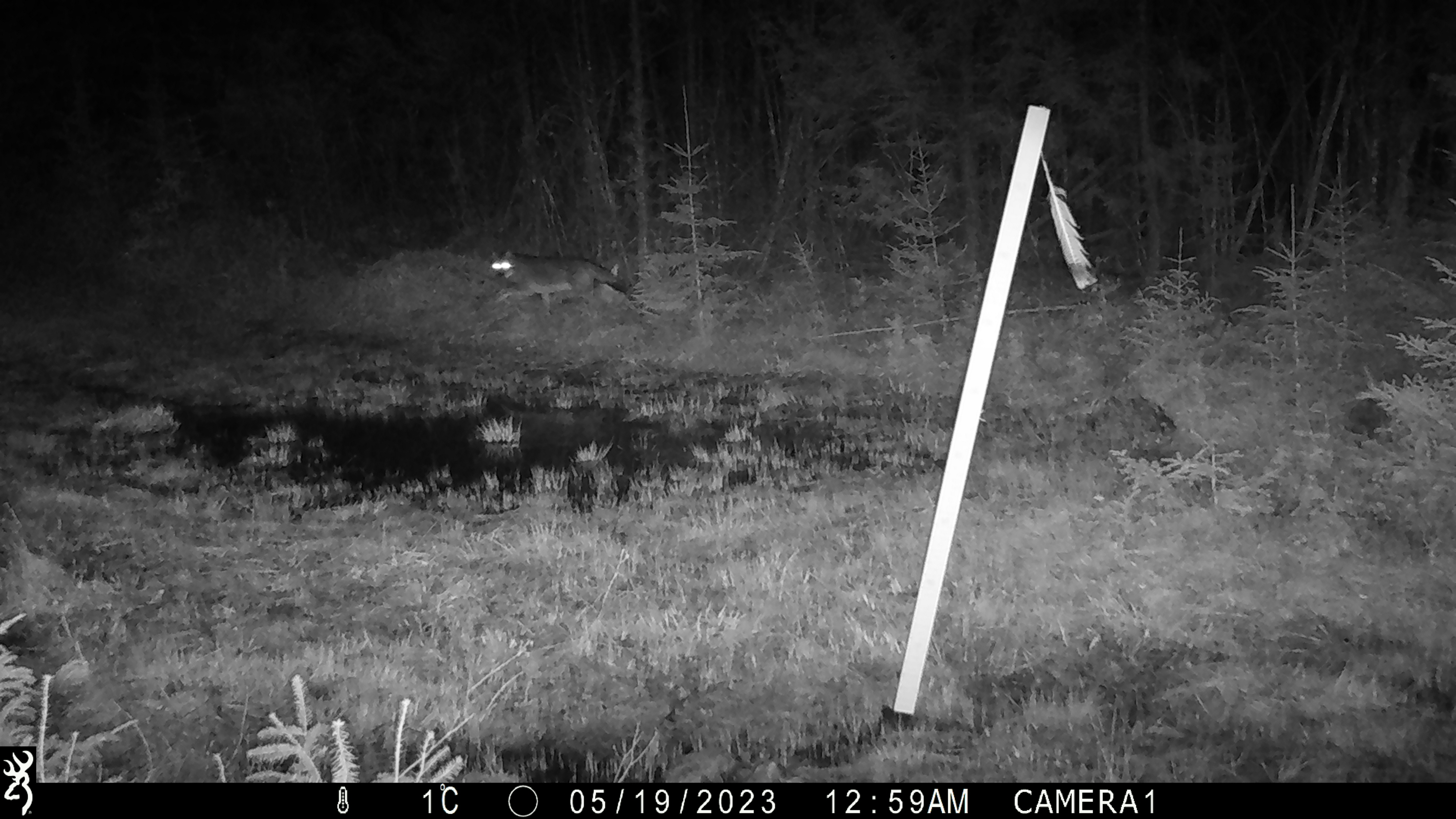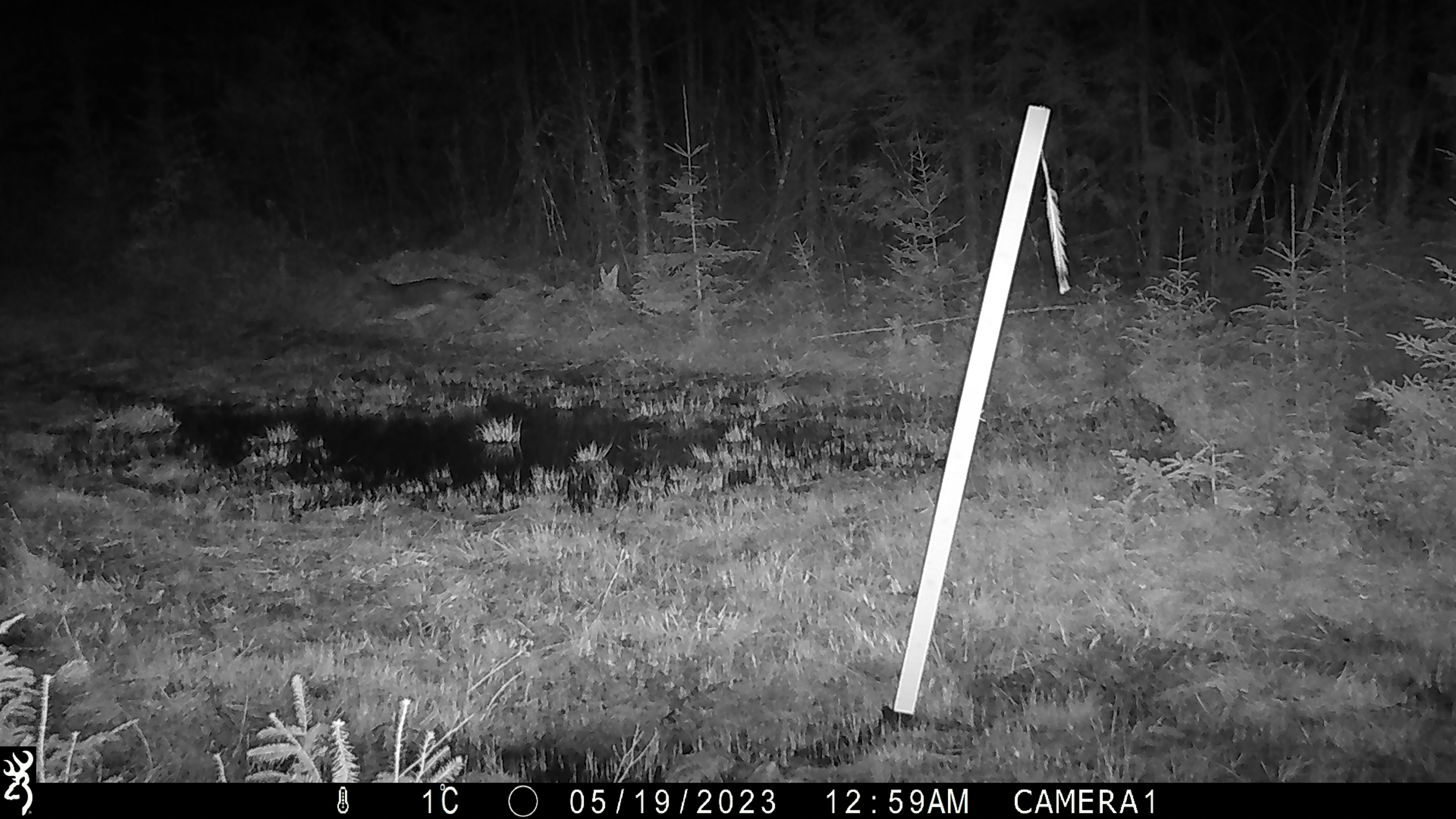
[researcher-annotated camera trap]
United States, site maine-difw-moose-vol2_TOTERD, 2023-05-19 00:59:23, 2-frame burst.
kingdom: Animalia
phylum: Chordata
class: Mammalia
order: Carnivora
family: Canidae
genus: Canis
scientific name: Canis latrans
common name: coyote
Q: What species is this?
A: Coyote (Canis latrans).